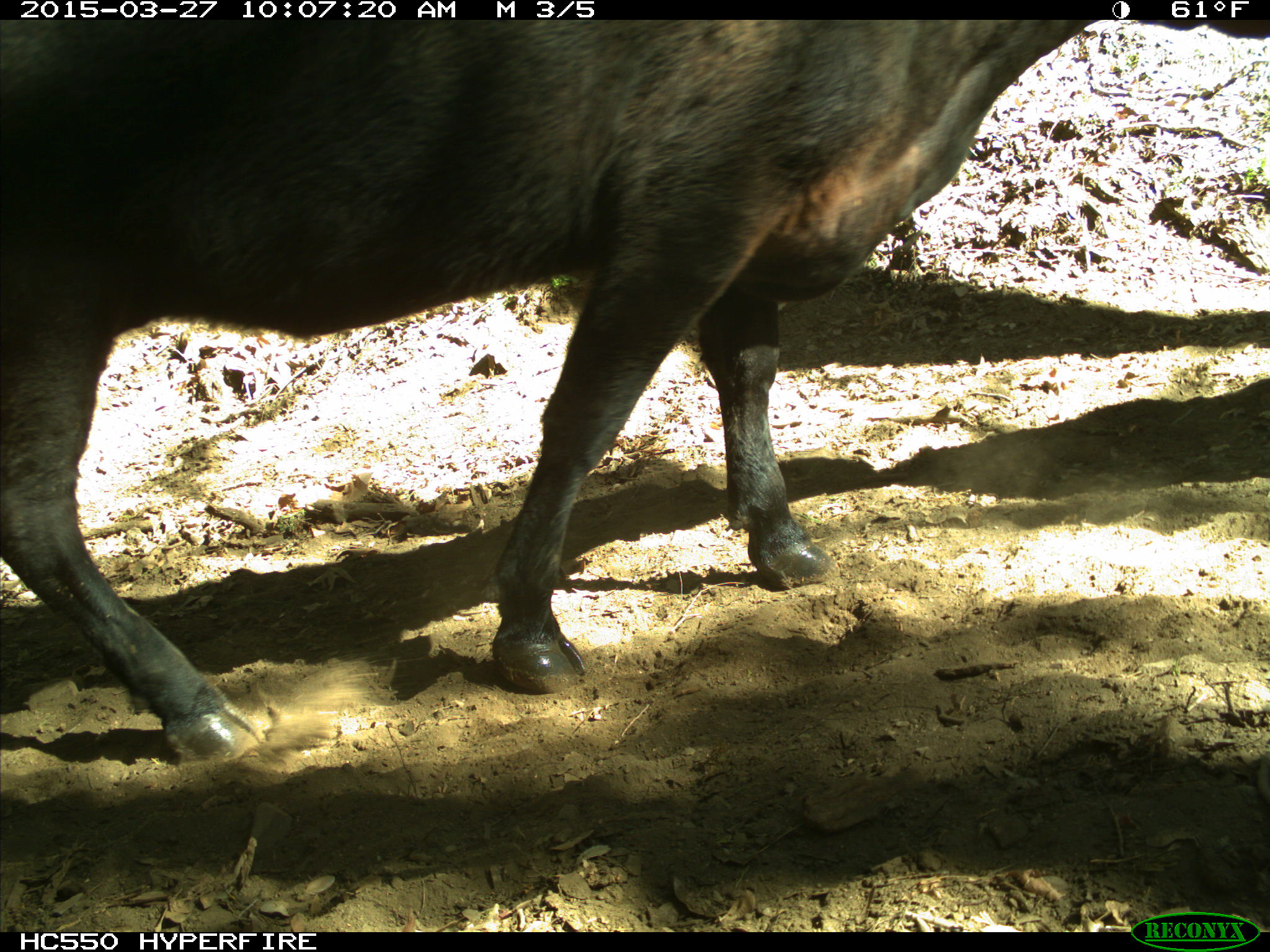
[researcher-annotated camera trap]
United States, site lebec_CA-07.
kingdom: Animalia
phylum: Chordata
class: Mammalia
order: Artiodactyla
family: Bovidae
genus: Bos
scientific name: Bos taurus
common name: domestic cow